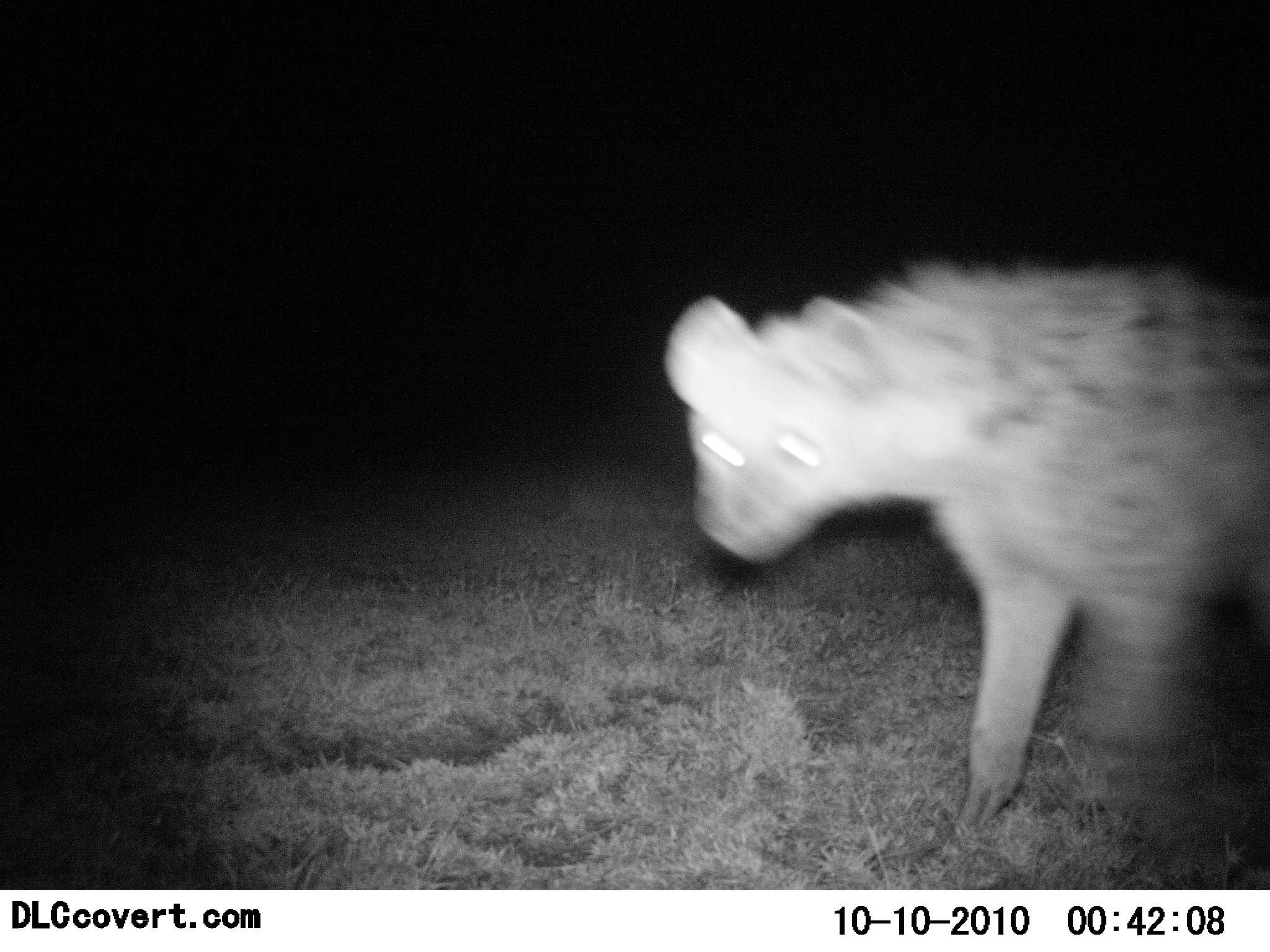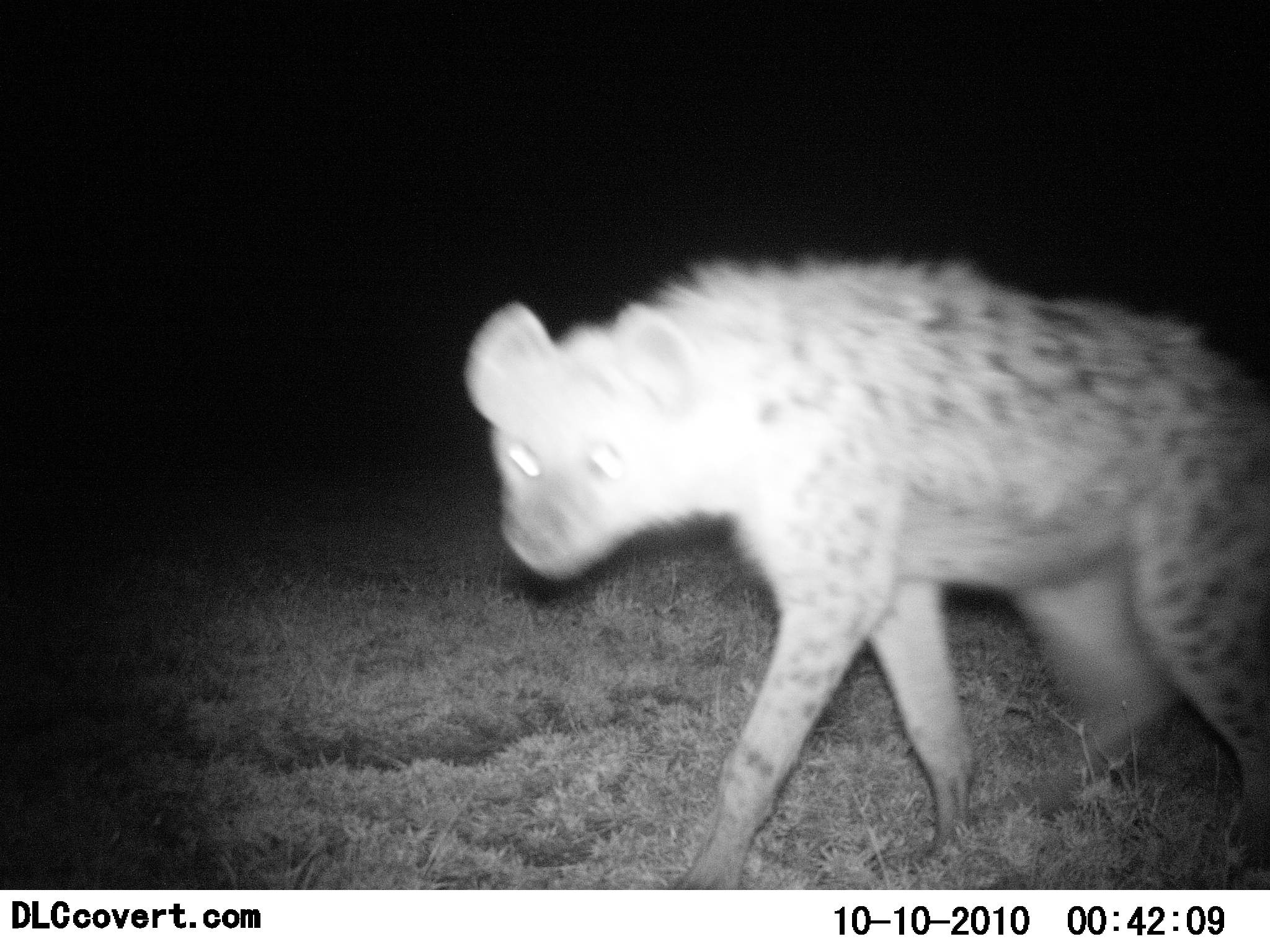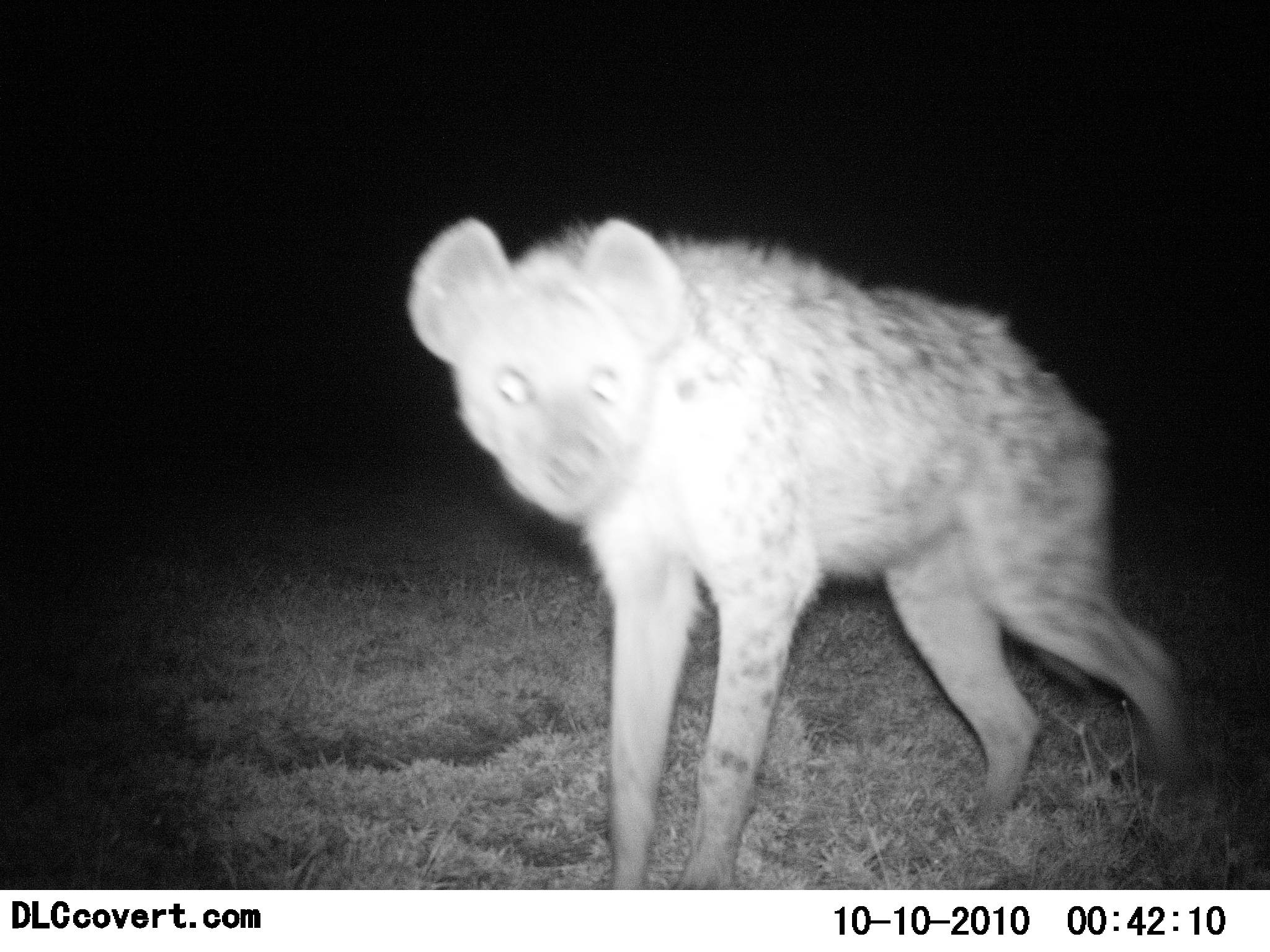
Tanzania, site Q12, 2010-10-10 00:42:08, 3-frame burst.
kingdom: Animalia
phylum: Chordata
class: Mammalia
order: Carnivora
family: Hyaenidae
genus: Crocuta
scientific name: Crocuta crocuta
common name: spotted hyena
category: hyenaspotted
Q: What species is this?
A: Hyenaspotted (spotted hyena) (Crocuta crocuta).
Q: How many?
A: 1.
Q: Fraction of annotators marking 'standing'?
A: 0%.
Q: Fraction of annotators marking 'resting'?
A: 0%.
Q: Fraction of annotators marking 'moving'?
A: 100%.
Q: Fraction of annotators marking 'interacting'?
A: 0%.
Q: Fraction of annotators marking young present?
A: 0%.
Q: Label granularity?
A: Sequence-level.